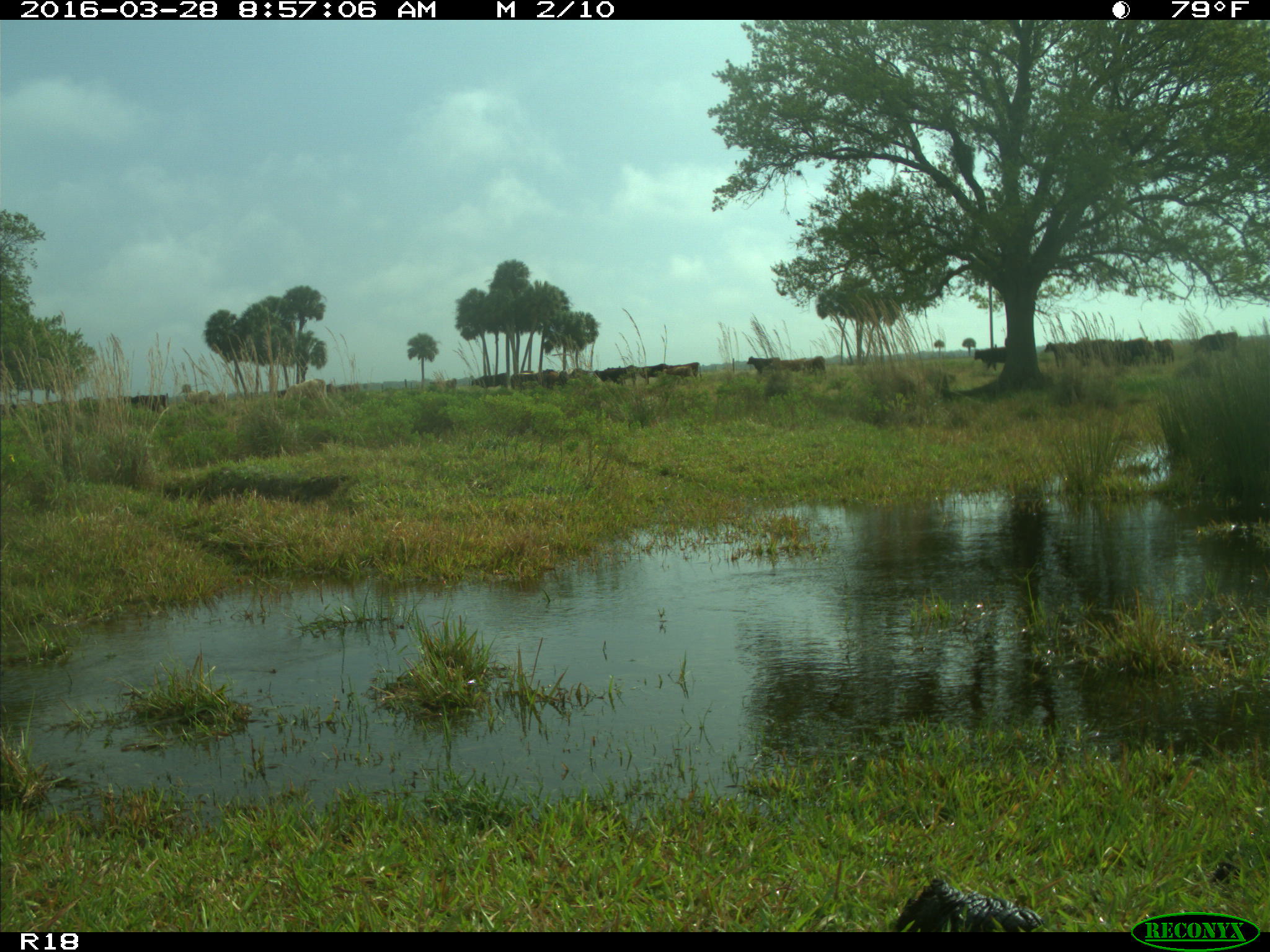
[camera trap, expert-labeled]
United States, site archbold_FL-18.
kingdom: Animalia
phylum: Chordata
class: Mammalia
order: Artiodactyla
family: Bovidae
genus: Bos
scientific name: Bos taurus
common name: domestic cow